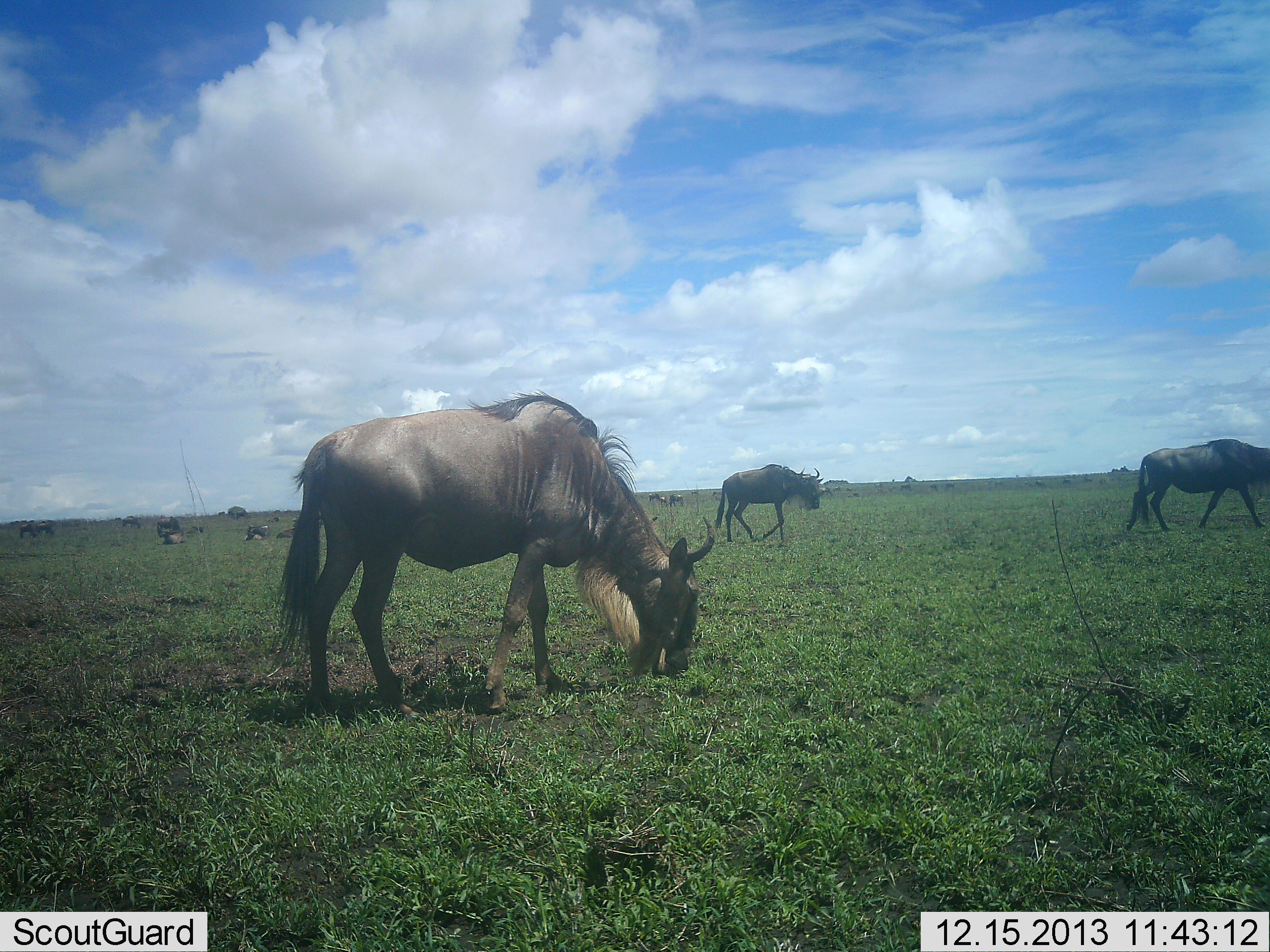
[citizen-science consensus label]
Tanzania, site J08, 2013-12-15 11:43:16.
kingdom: Animalia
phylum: Chordata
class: Mammalia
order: Artiodactyla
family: Bovidae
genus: Connochaetes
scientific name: Connochaetes taurinus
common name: blue wildebeest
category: wildebeest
Wildebeest (blue wildebeest) (Connochaetes taurinus), count 10. Behavior (volunteer vote fractions): standing 70%, resting 50%, moving 60%, interacting 0%. Young present (vote fraction): 0%. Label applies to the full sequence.